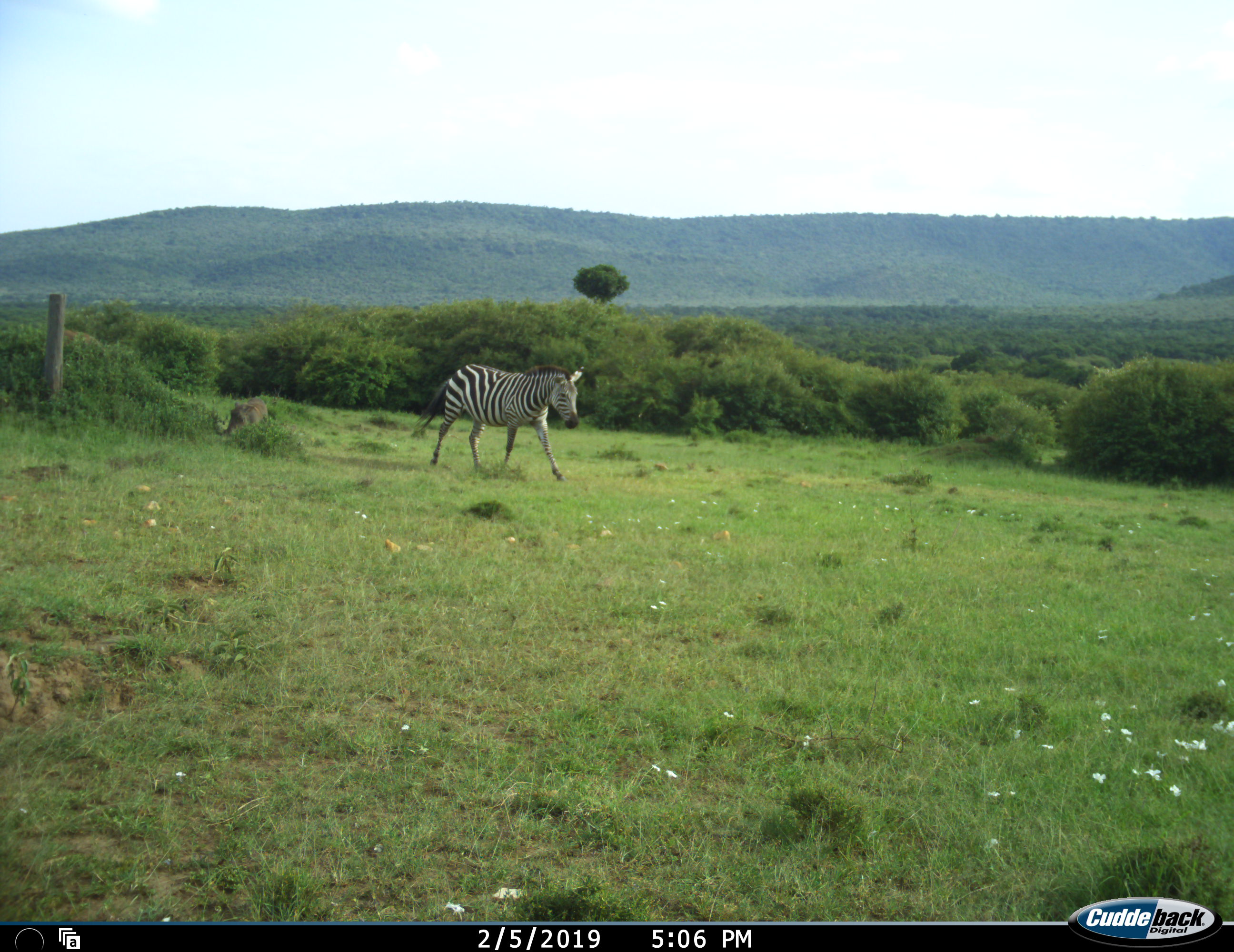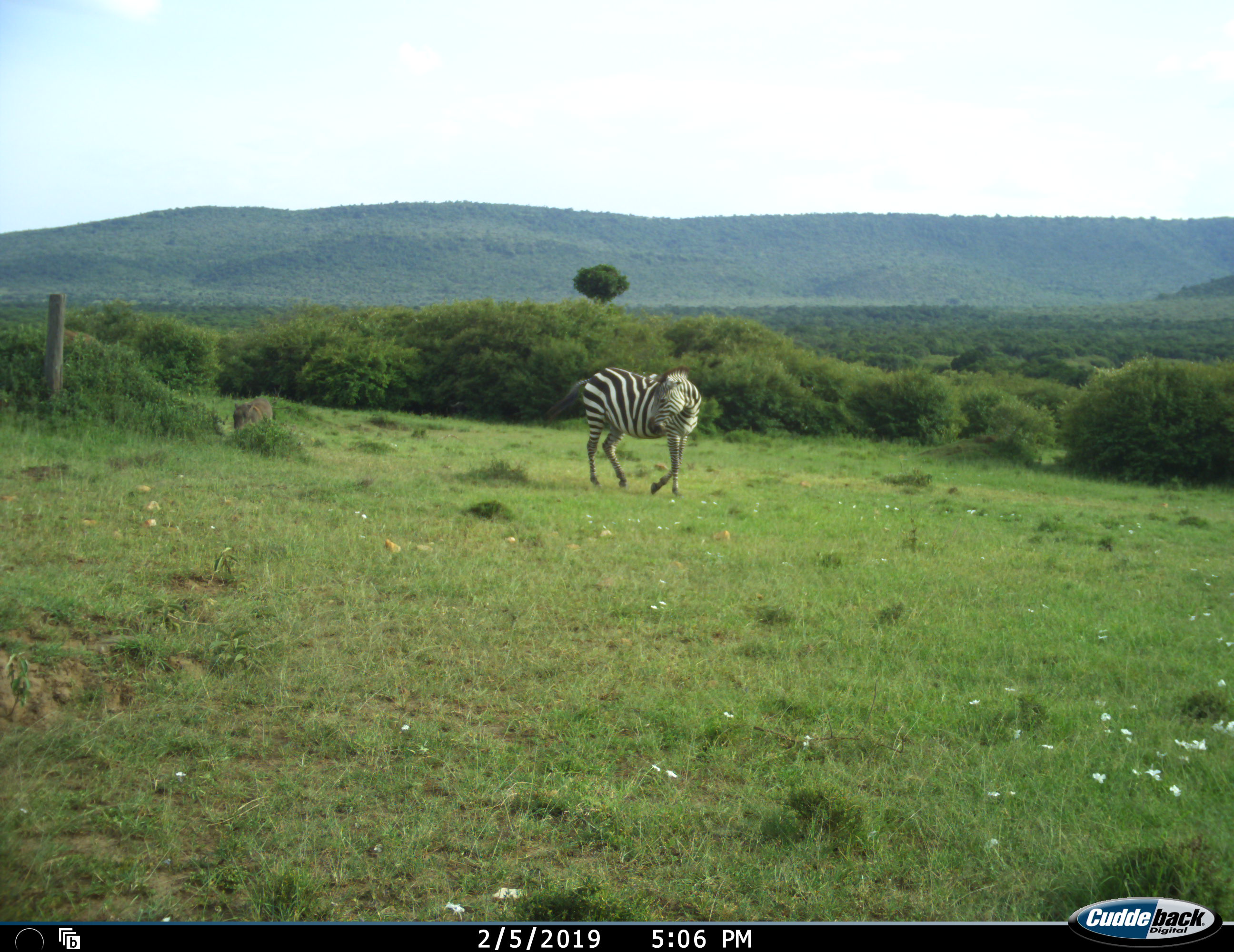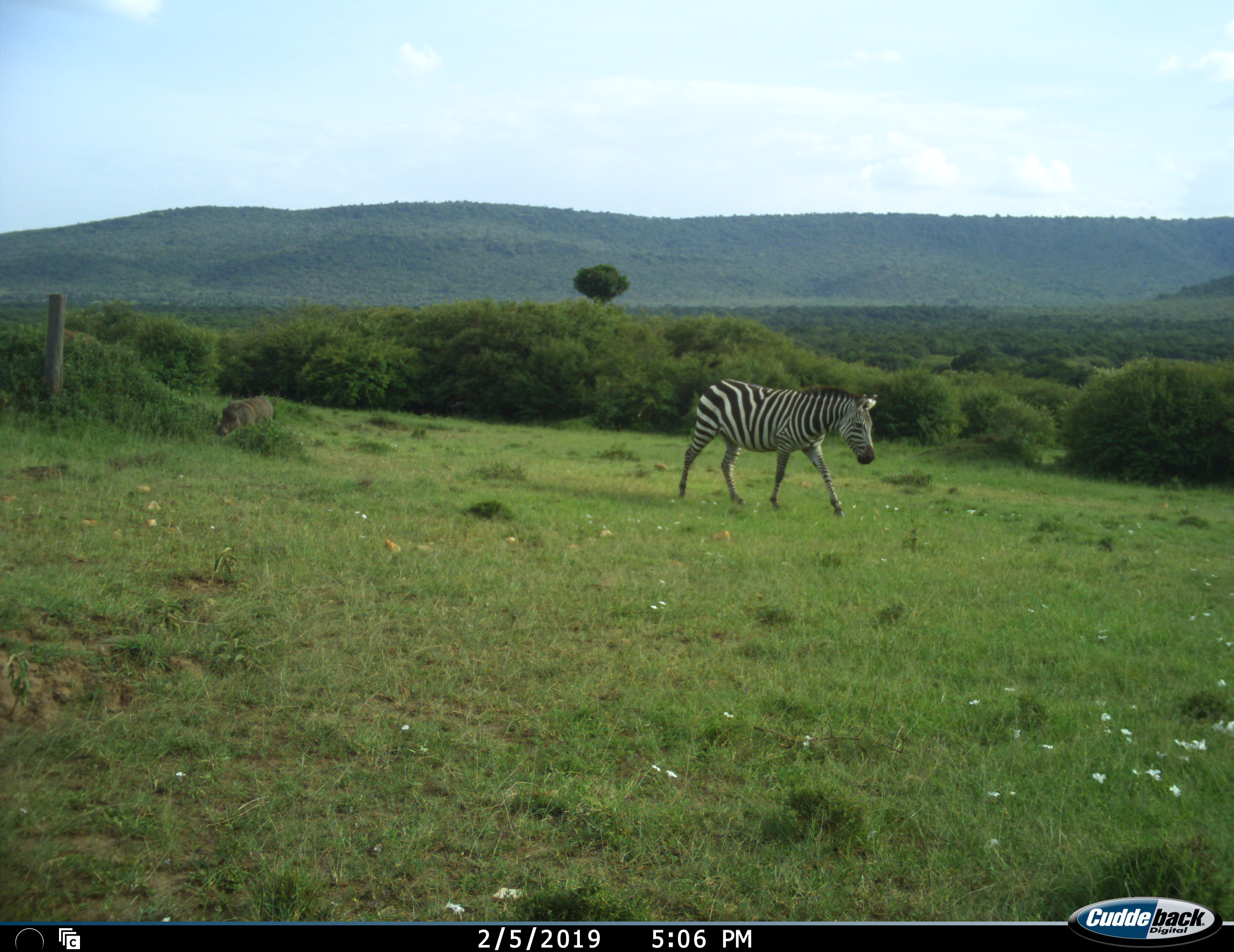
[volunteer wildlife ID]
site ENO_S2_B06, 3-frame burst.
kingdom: Animalia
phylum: Chordata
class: Mammalia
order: Artiodactyla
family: Suidae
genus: Phacochoerus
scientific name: Phacochoerus africanus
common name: warthog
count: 1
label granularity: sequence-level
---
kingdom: Animalia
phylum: Chordata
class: Mammalia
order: Perissodactyla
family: Equidae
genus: Equus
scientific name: Equus quagga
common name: plains zebra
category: zebraplains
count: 1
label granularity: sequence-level